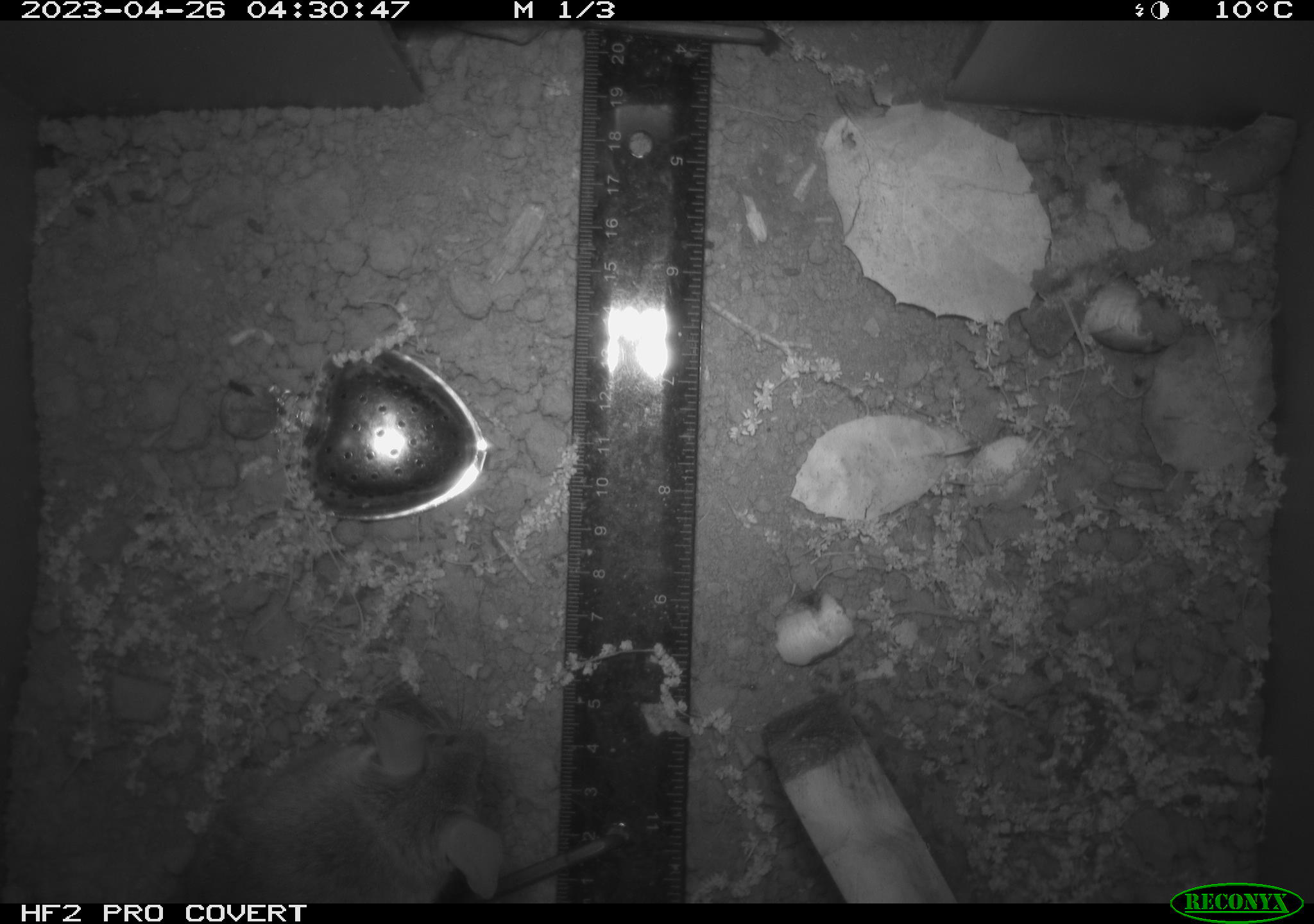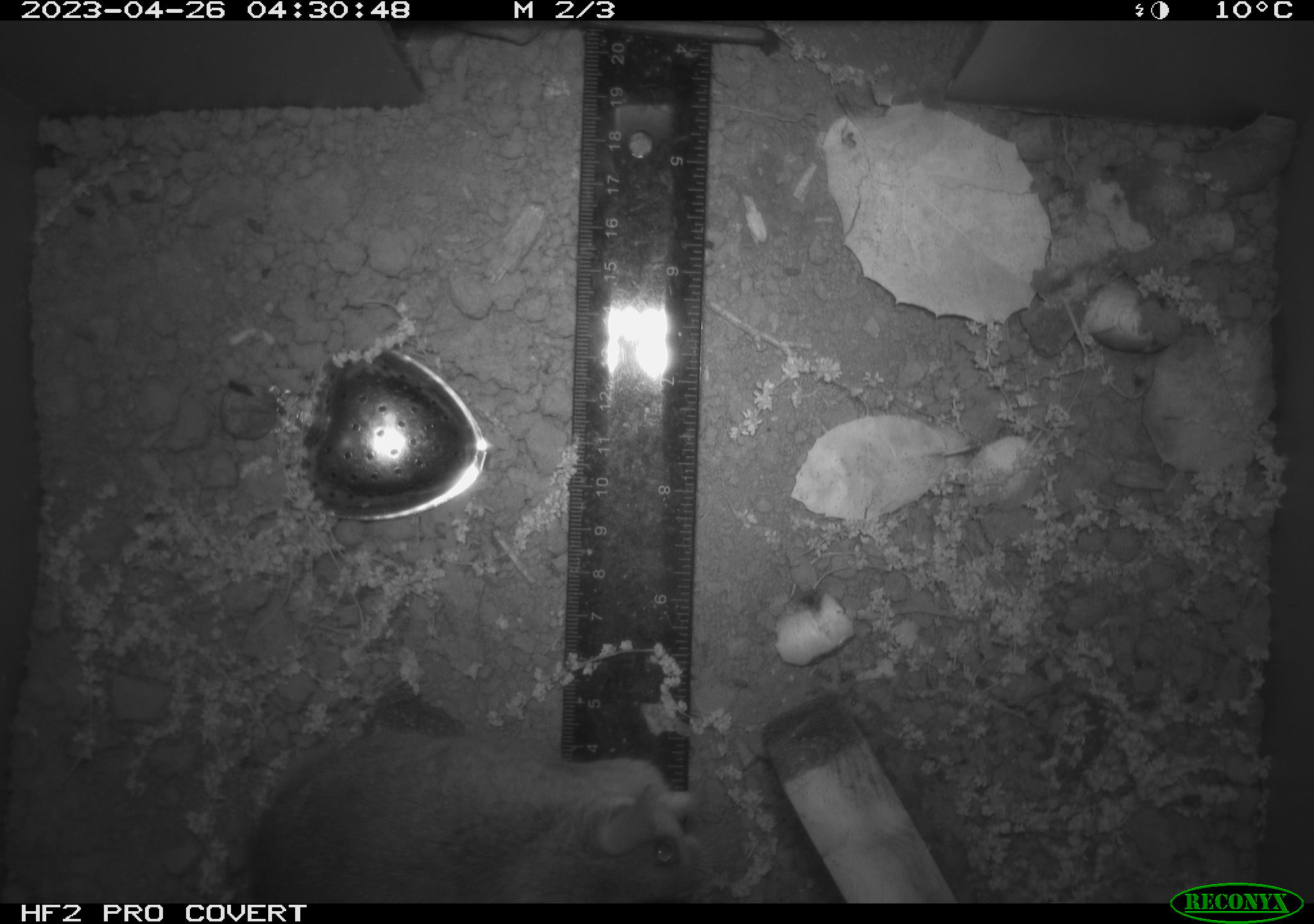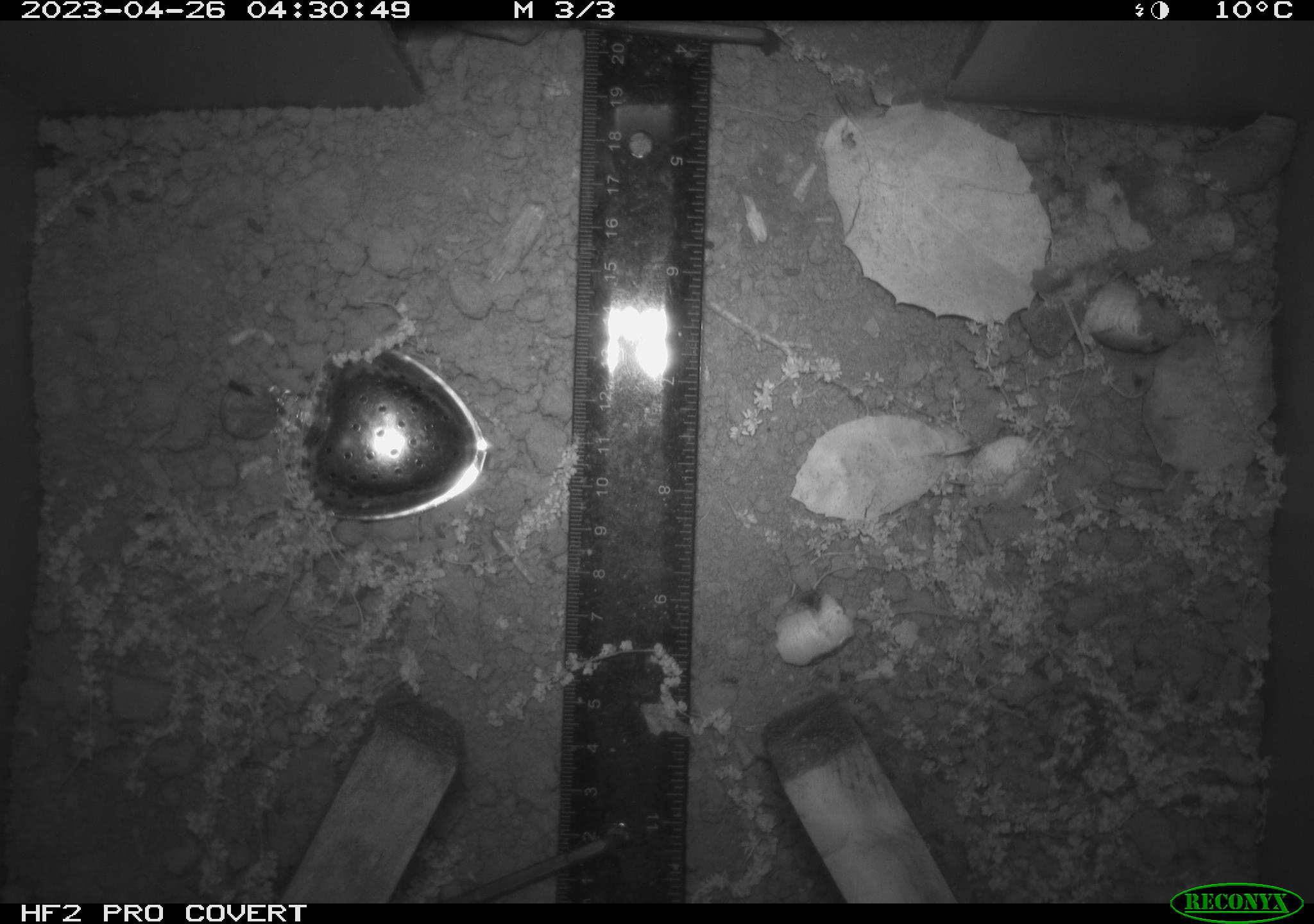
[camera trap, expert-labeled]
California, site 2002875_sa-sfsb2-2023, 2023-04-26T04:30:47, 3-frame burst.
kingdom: Animalia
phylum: Chordata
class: Mammalia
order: Rodentia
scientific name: Rodentia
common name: mouse species